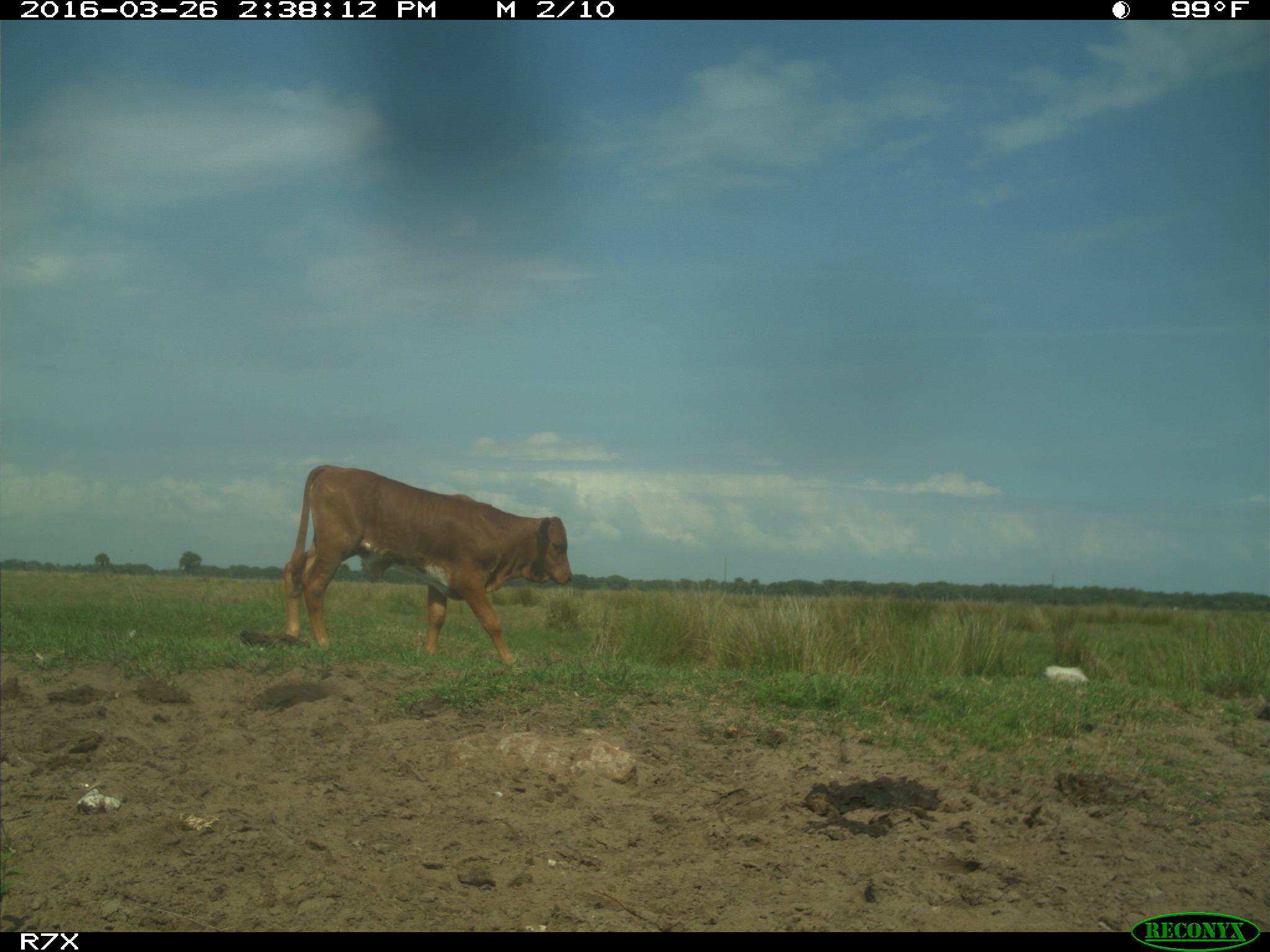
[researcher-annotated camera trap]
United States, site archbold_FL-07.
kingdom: Animalia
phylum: Chordata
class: Mammalia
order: Artiodactyla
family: Bovidae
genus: Bos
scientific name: Bos taurus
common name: domestic cow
Bos taurus (domestic cow).